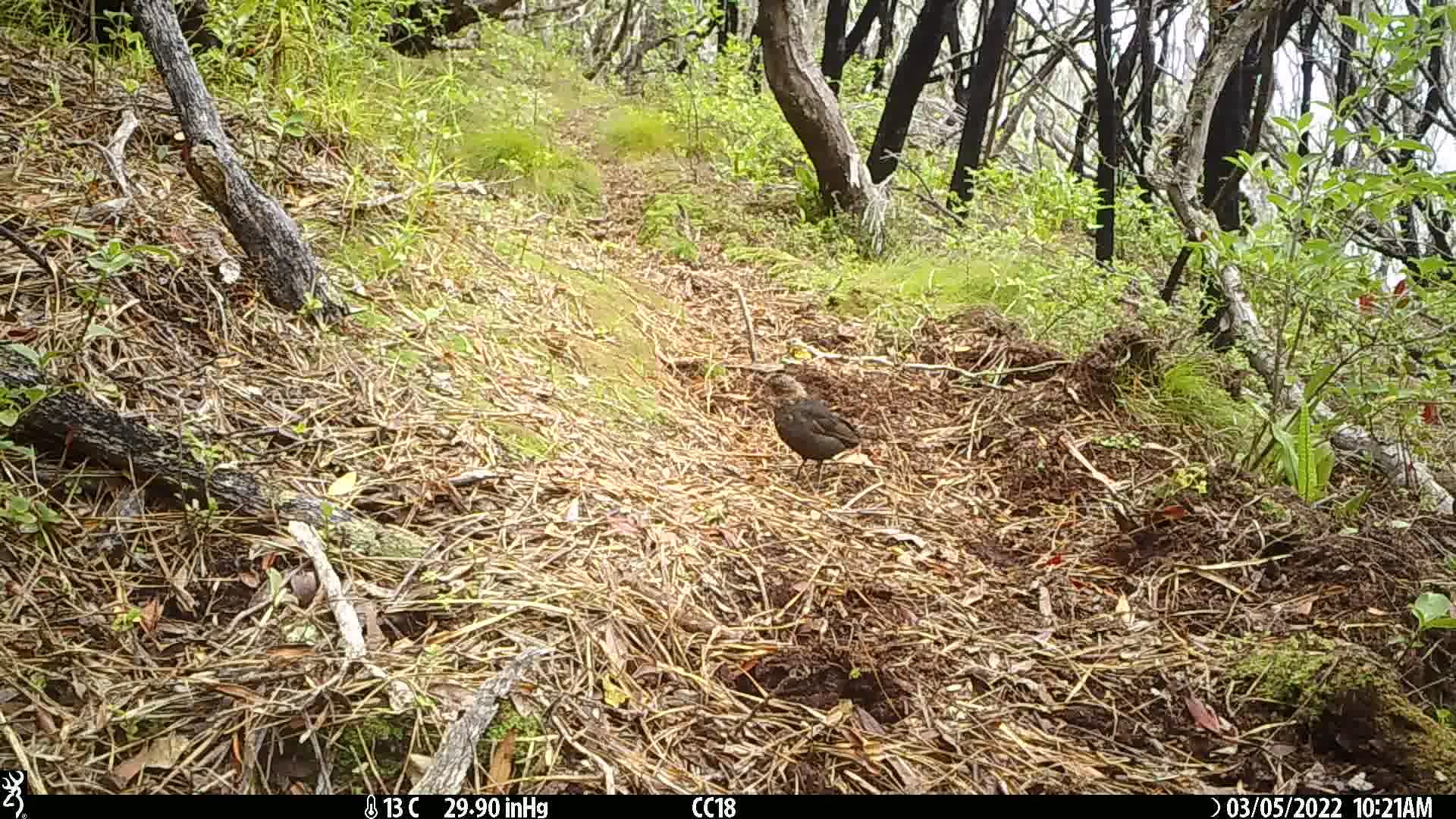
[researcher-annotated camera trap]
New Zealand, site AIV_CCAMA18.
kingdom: Animalia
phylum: Chordata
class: Aves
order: Passeriformes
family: Turdidae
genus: Turdus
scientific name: Turdus merula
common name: eurasian blackbird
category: blackbird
Blackbird (eurasian blackbird) (Turdus merula).